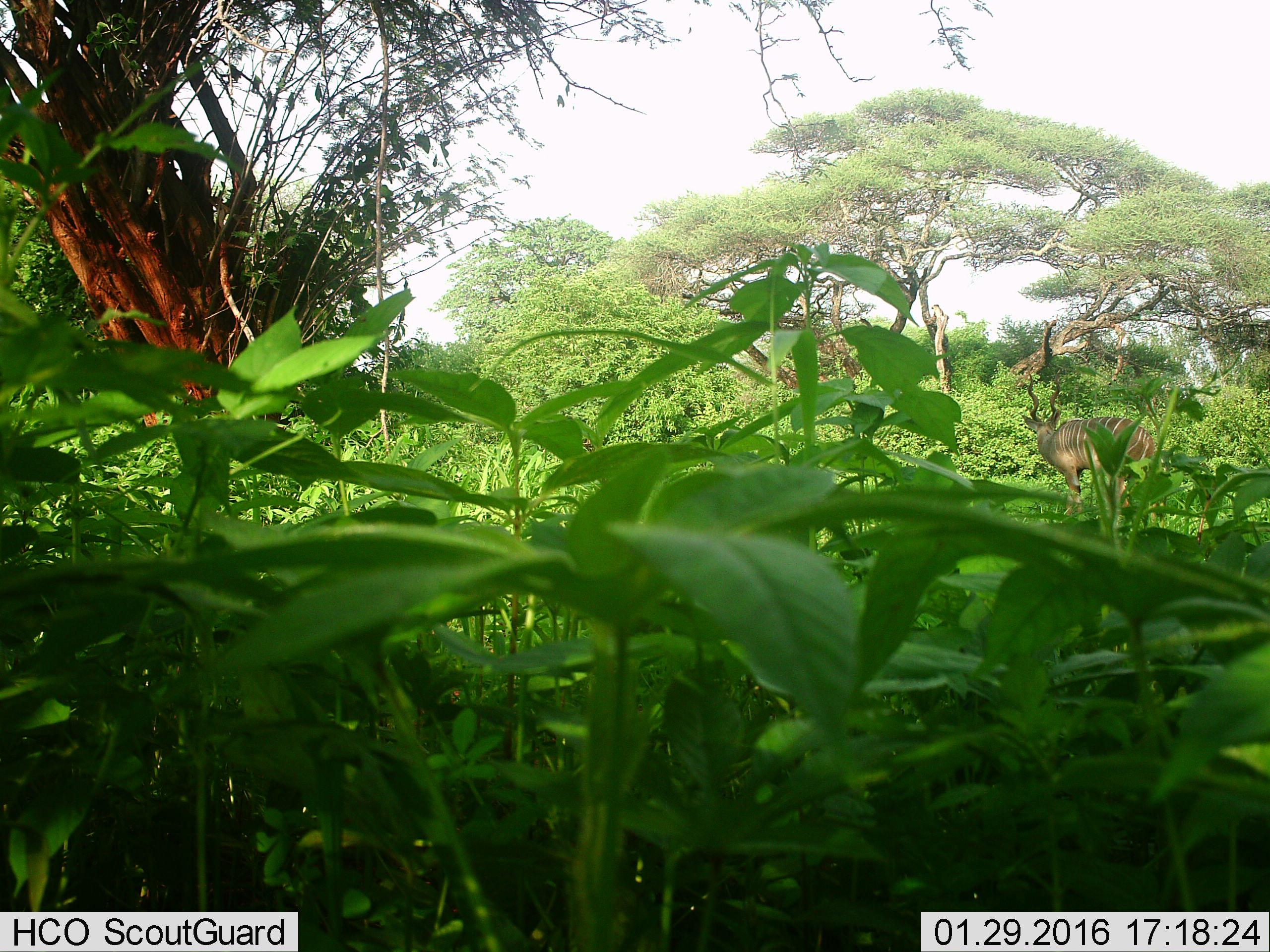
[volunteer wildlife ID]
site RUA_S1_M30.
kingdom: Animalia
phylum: Chordata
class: Mammalia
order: Artiodactyla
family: Bovidae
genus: Tragelaphus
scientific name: Tragelaphus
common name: kudu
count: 1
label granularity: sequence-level